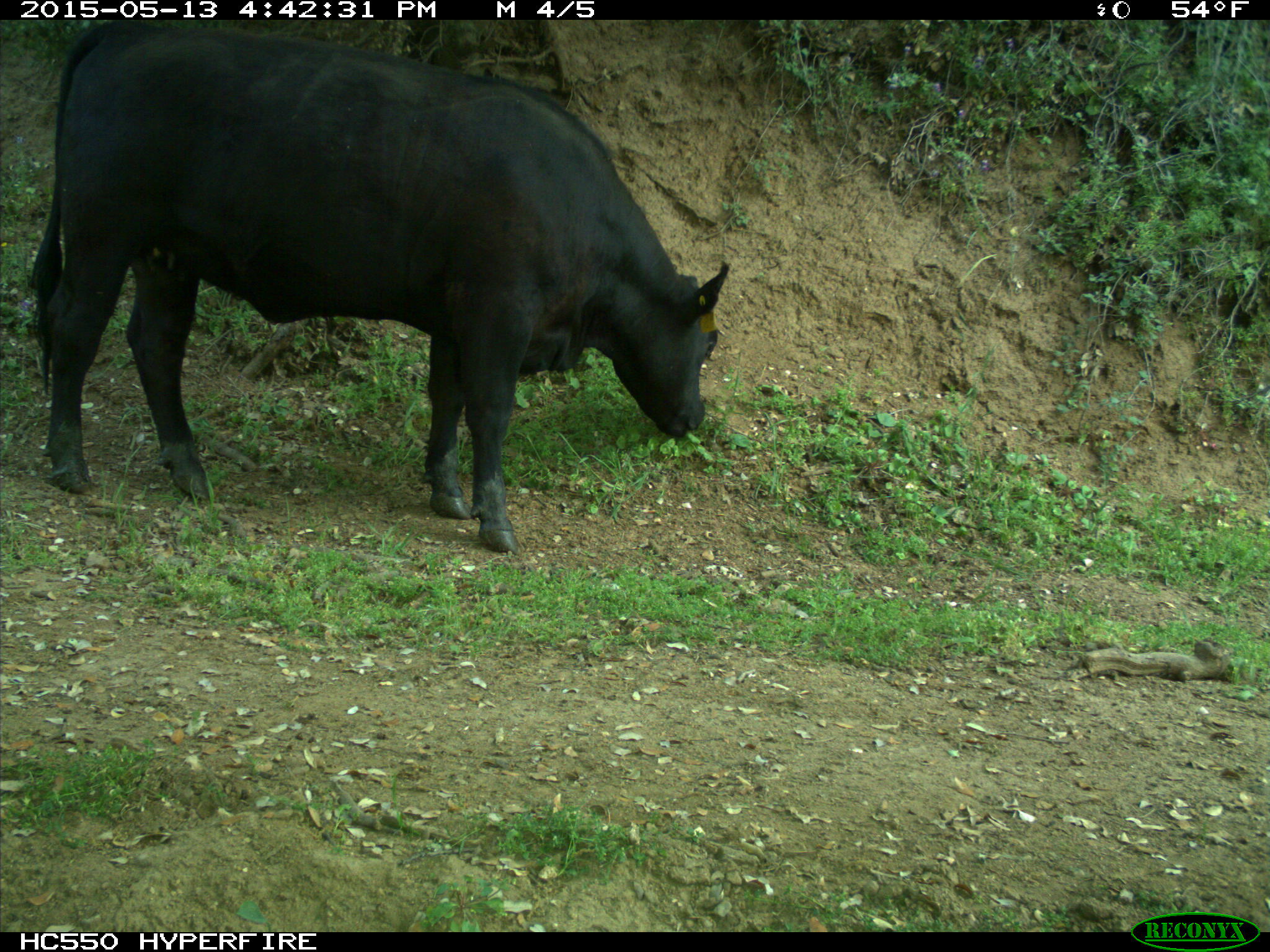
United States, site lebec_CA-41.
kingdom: Animalia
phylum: Chordata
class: Mammalia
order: Artiodactyla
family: Bovidae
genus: Bos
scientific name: Bos taurus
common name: domestic cow